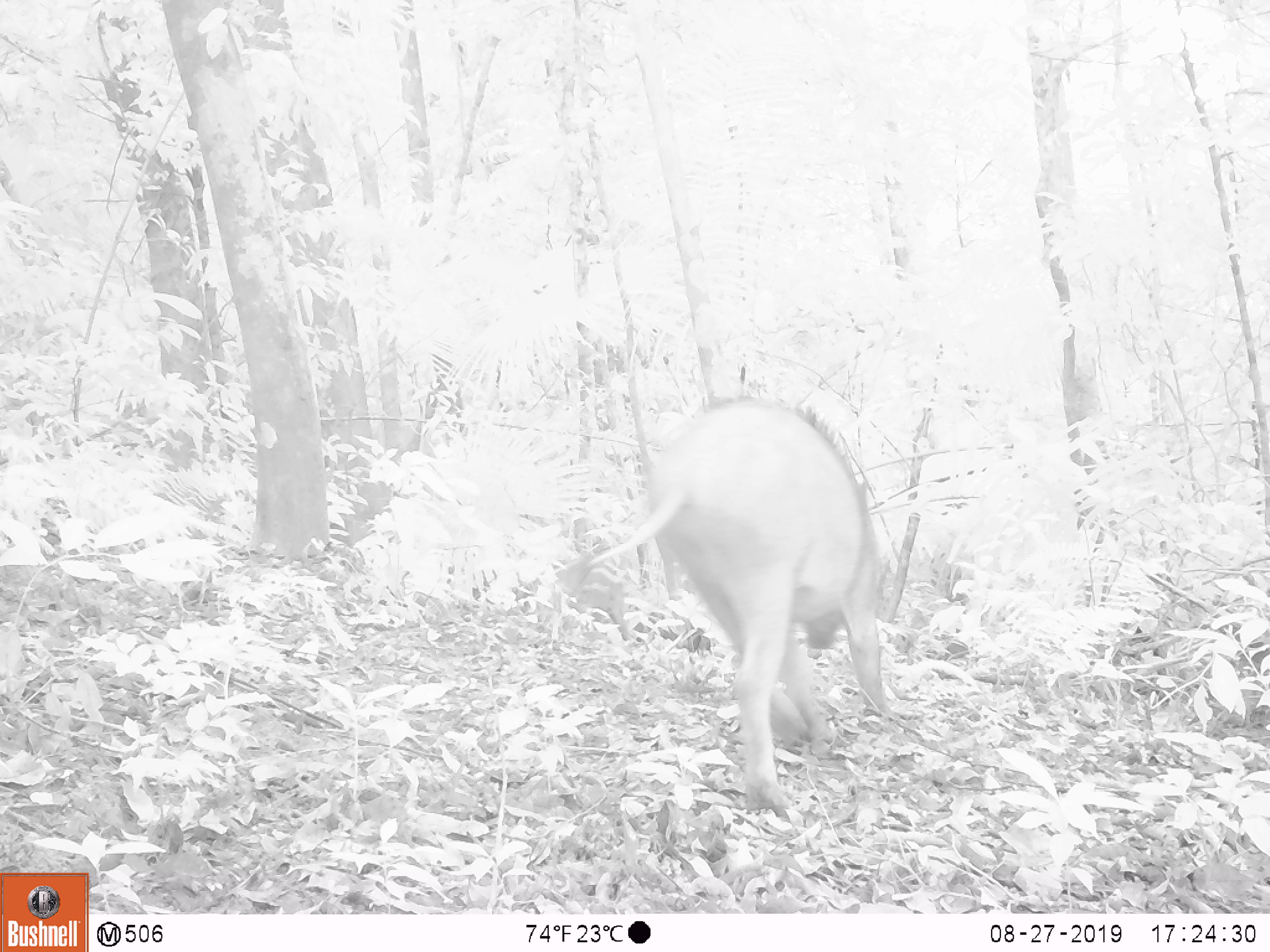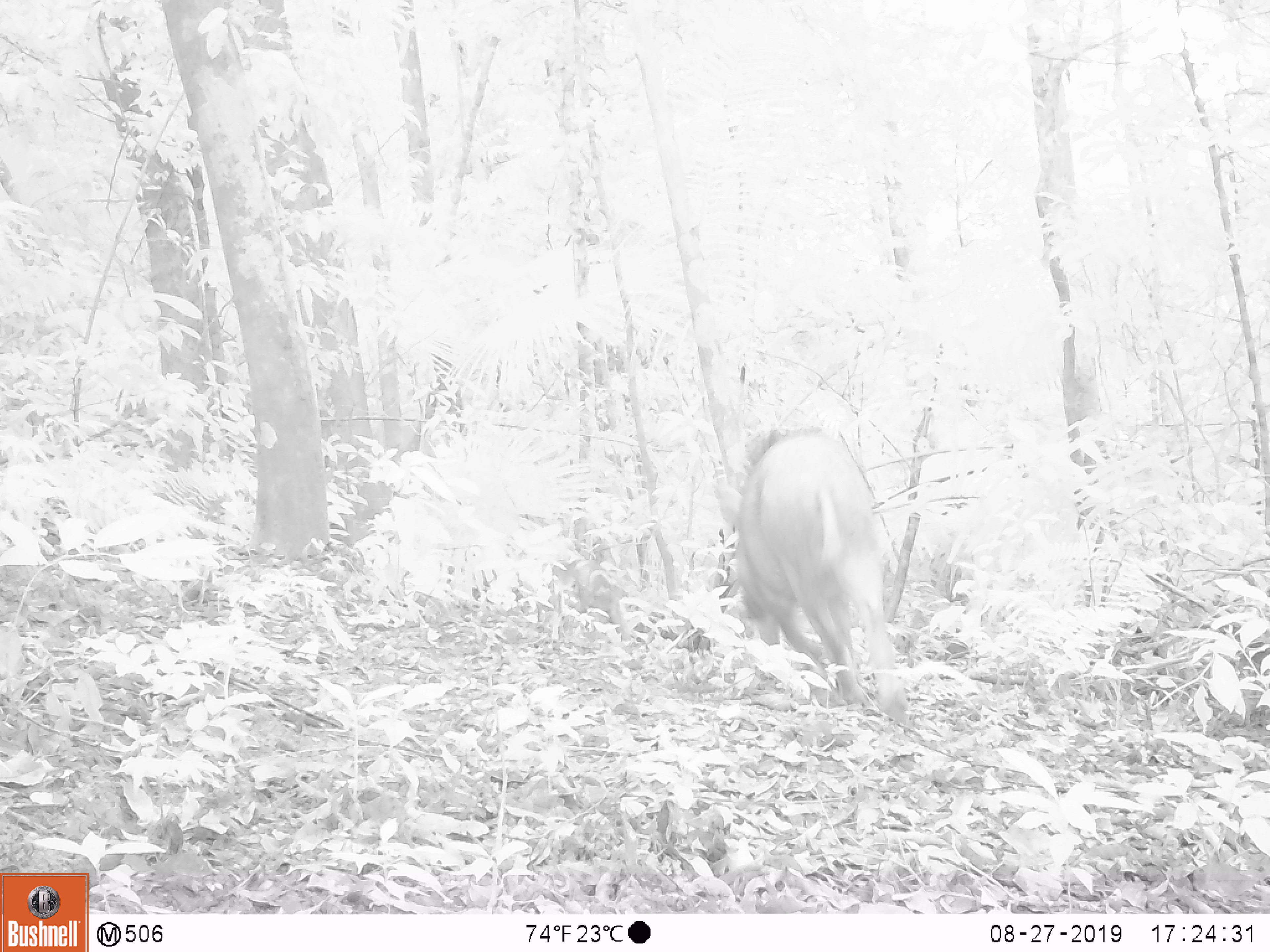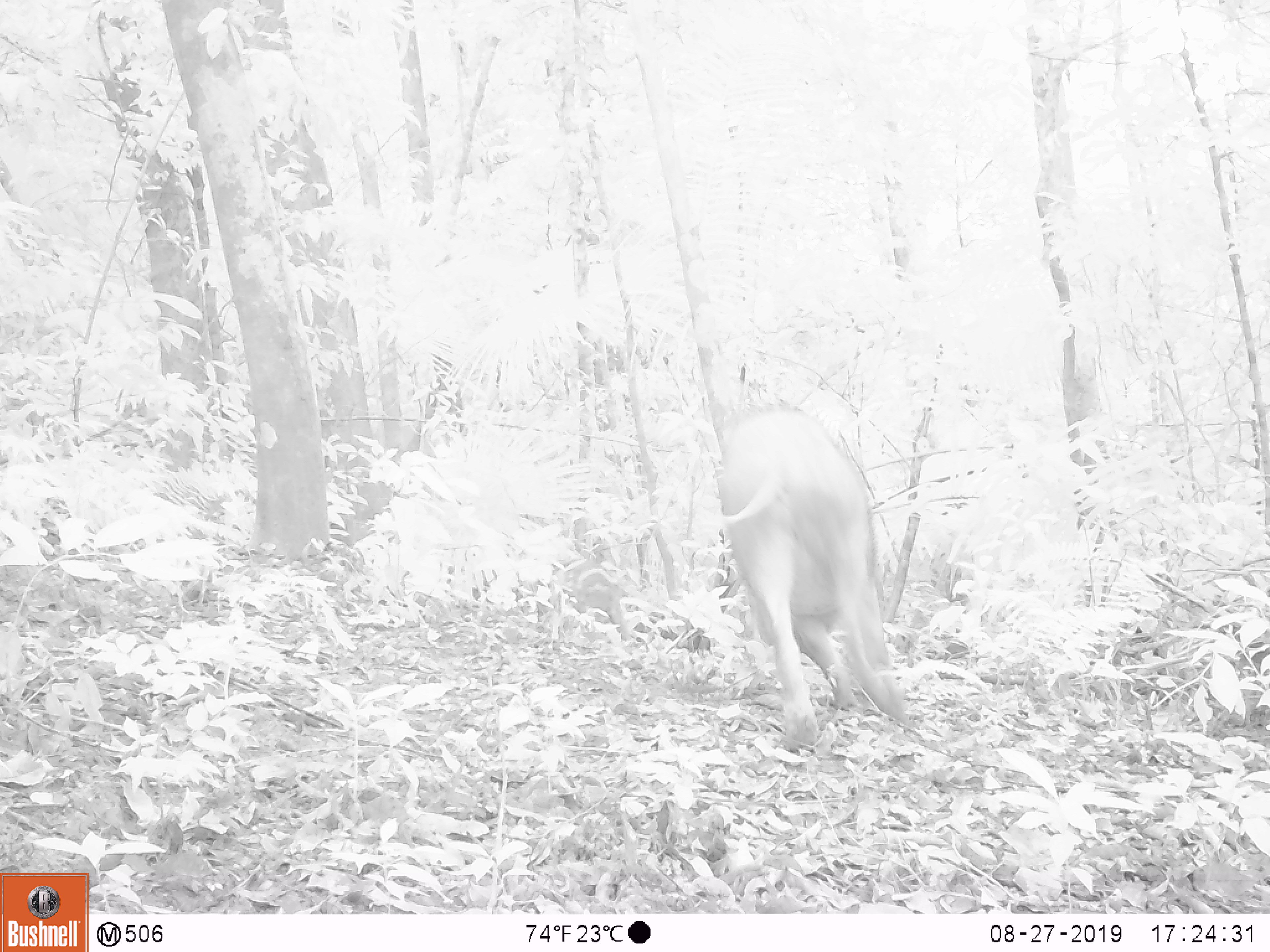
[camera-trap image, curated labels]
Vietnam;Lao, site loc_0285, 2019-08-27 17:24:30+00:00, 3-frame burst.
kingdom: Animalia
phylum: Chordata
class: Mammalia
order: Artiodactyla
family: Suidae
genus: Sus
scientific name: Sus scrofa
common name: eurasian wild pig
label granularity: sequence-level